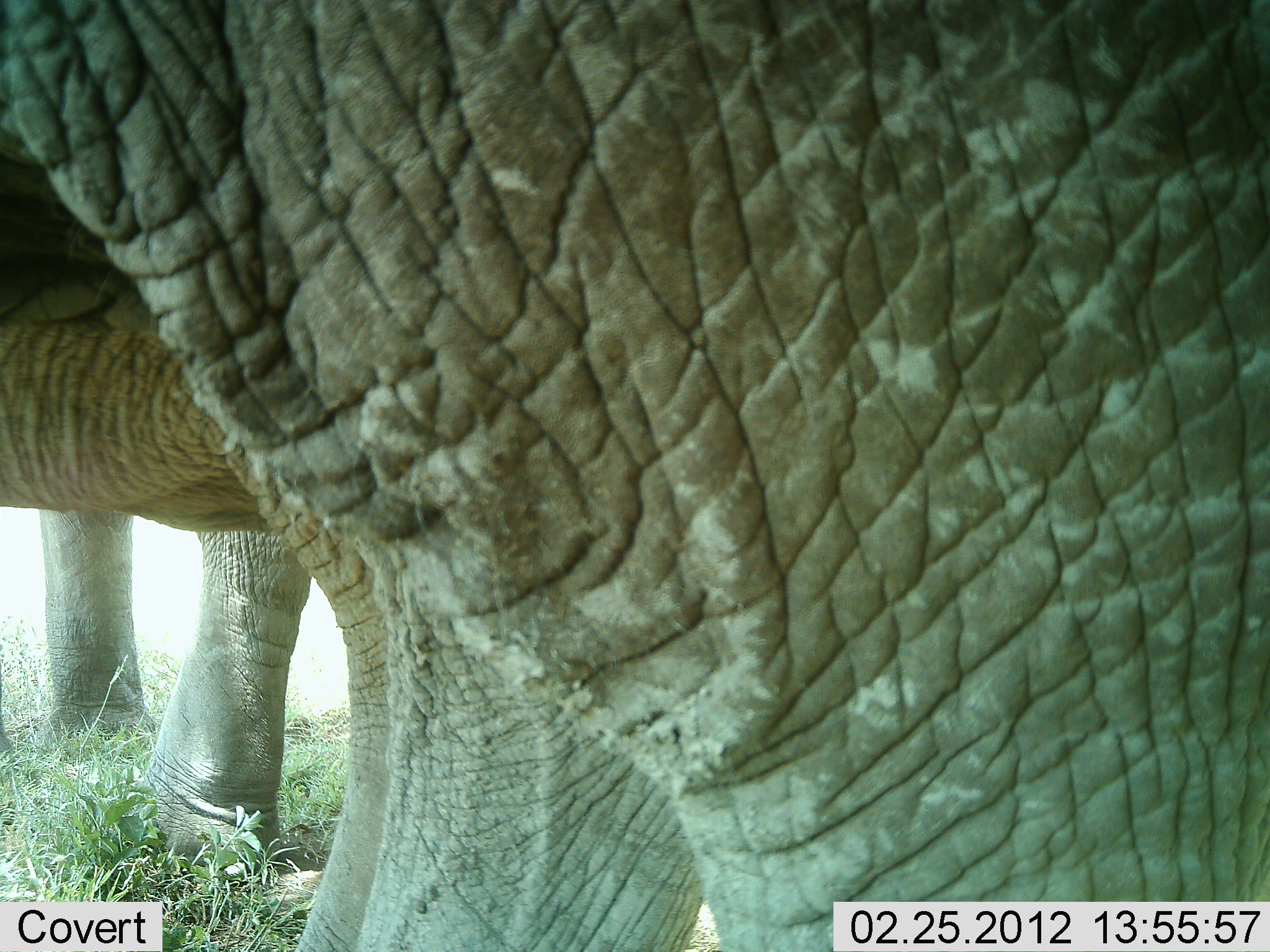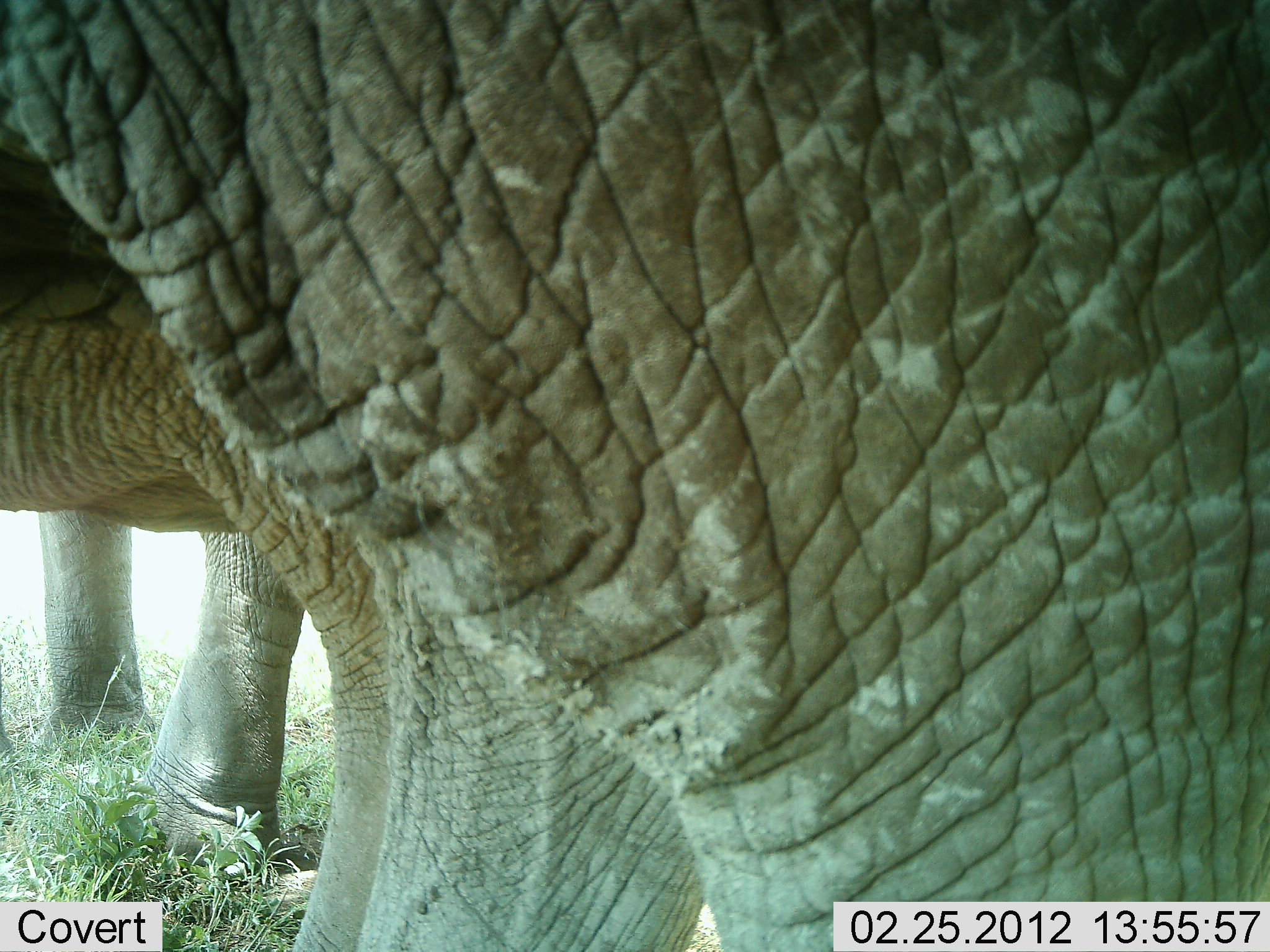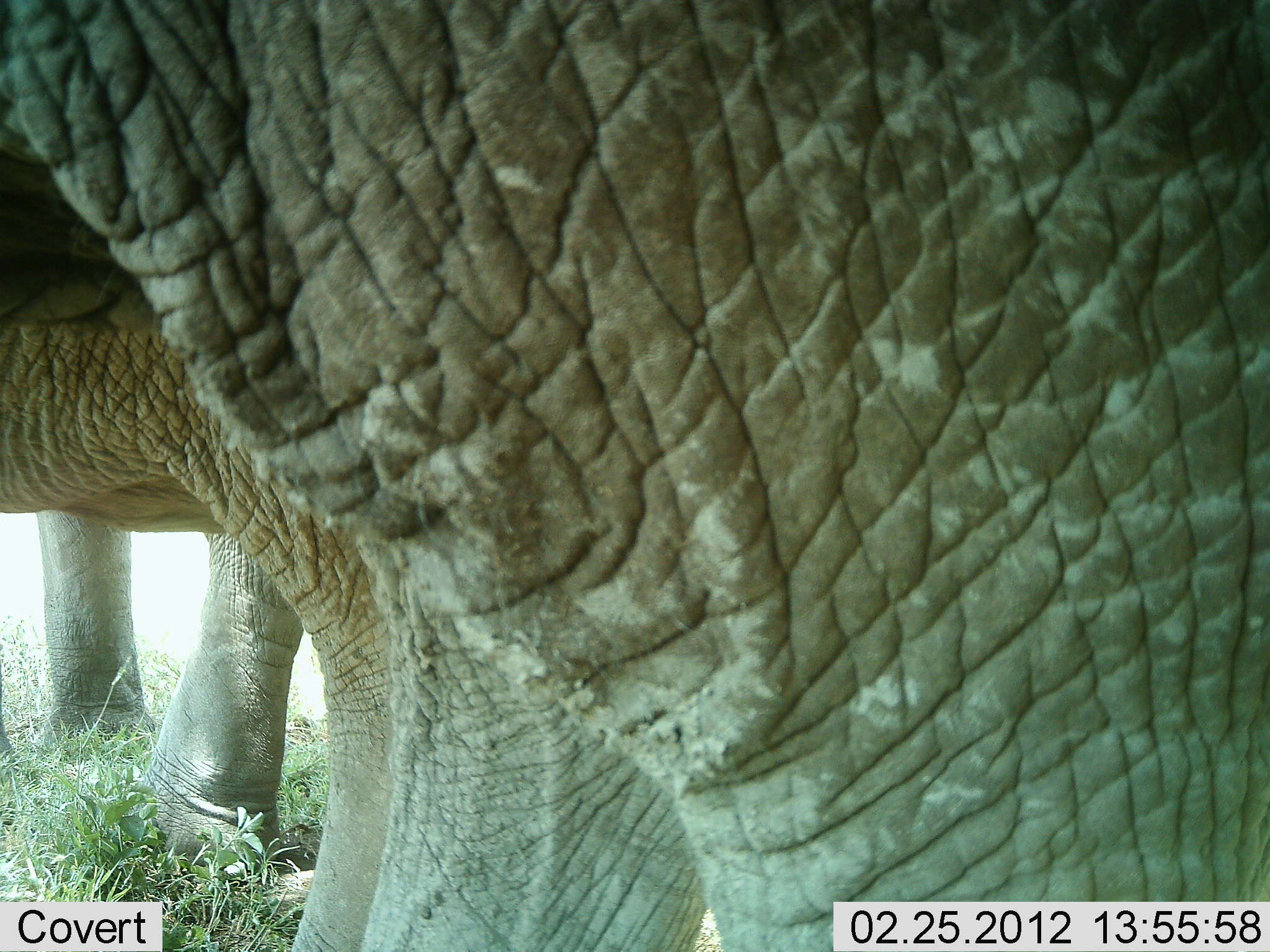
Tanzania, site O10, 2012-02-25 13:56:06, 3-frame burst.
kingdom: Animalia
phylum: Chordata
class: Mammalia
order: Proboscidea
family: Elephantidae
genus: Loxodonta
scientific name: Loxodonta africana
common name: african bush elephant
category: elephant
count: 3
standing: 95%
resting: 5%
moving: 10%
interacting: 0%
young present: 5%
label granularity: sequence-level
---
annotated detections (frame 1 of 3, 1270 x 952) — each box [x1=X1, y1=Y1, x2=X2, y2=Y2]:
animal: [x1=0, y1=0, x2=1270, y2=950]; [x1=2, y1=327, x2=384, y2=950]; [x1=40, y1=507, x2=310, y2=878]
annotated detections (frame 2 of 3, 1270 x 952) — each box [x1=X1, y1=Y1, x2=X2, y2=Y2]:
animal: [x1=0, y1=0, x2=1270, y2=950]; [x1=2, y1=327, x2=384, y2=950]; [x1=36, y1=507, x2=310, y2=878]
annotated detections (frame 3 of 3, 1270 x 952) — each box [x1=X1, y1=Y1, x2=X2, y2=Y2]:
animal: [x1=0, y1=0, x2=1270, y2=950]; [x1=2, y1=327, x2=384, y2=950]; [x1=38, y1=507, x2=310, y2=878]